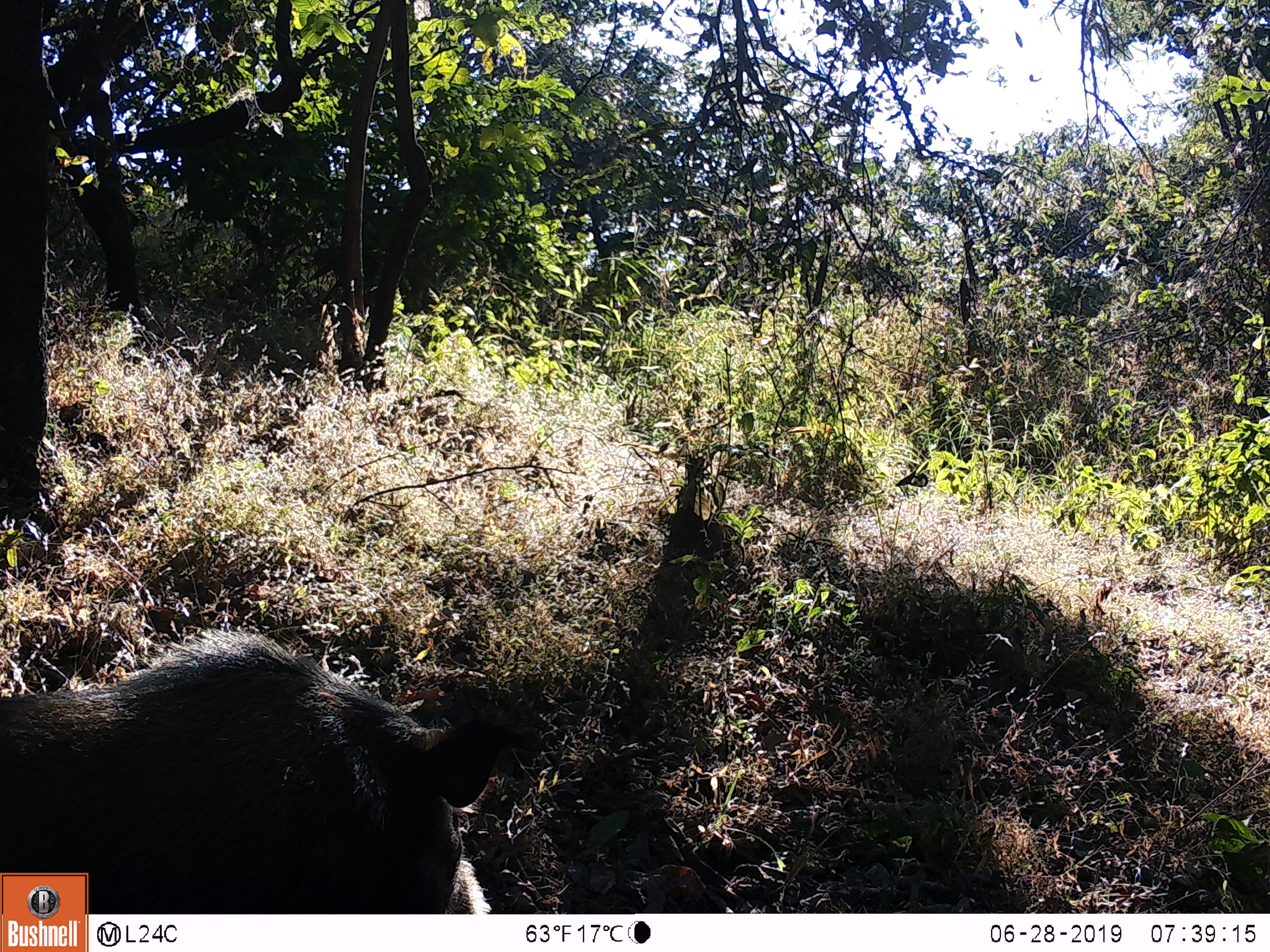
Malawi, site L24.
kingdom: Animalia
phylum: Chordata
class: Mammalia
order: Artiodactyla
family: Suidae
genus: Potamochoerus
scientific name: Potamochoerus larvatus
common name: bushpig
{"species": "bushpig (Potamochoerus larvatus)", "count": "1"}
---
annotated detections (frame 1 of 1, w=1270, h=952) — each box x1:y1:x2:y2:
bushpig: 1:632:515:869